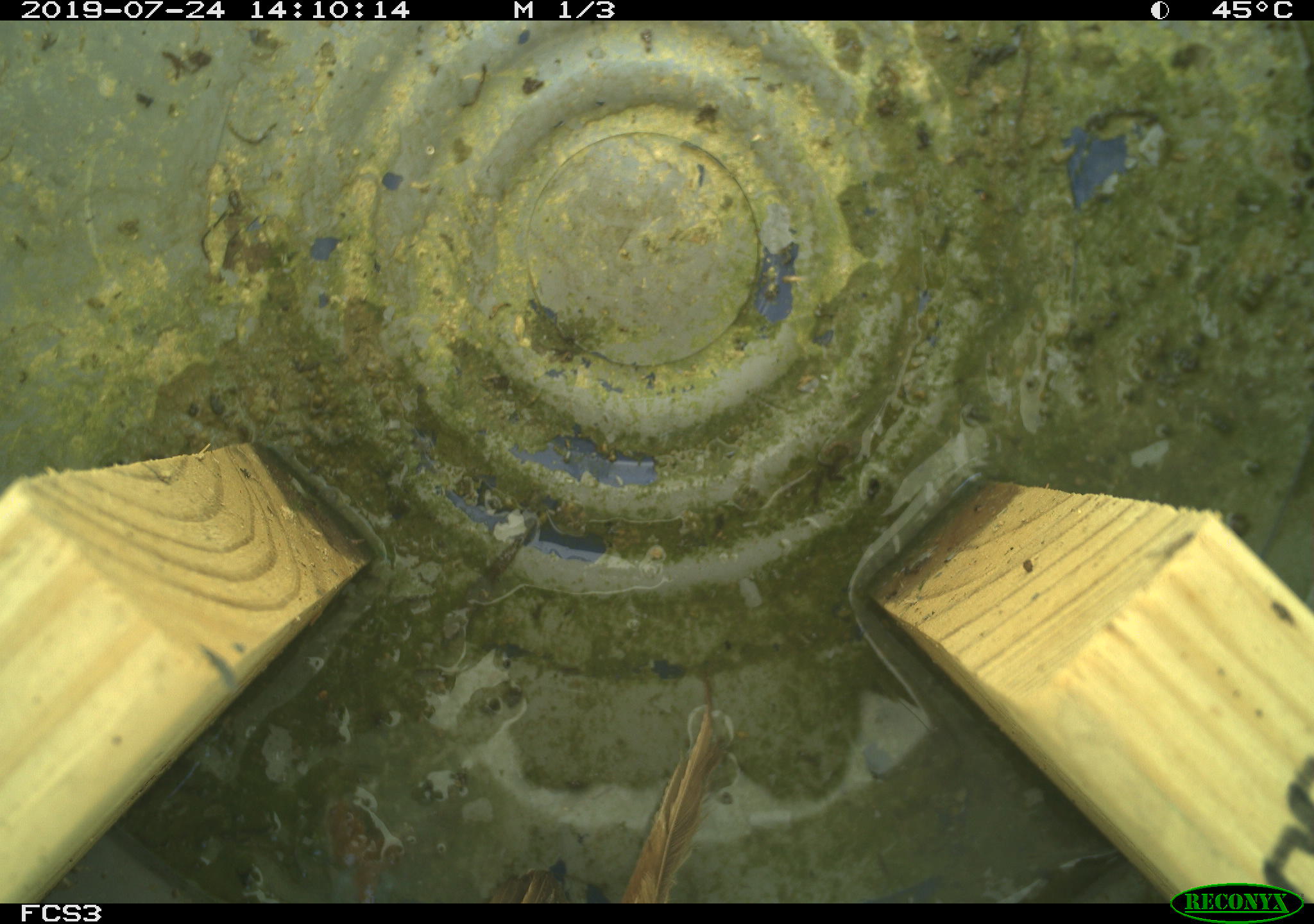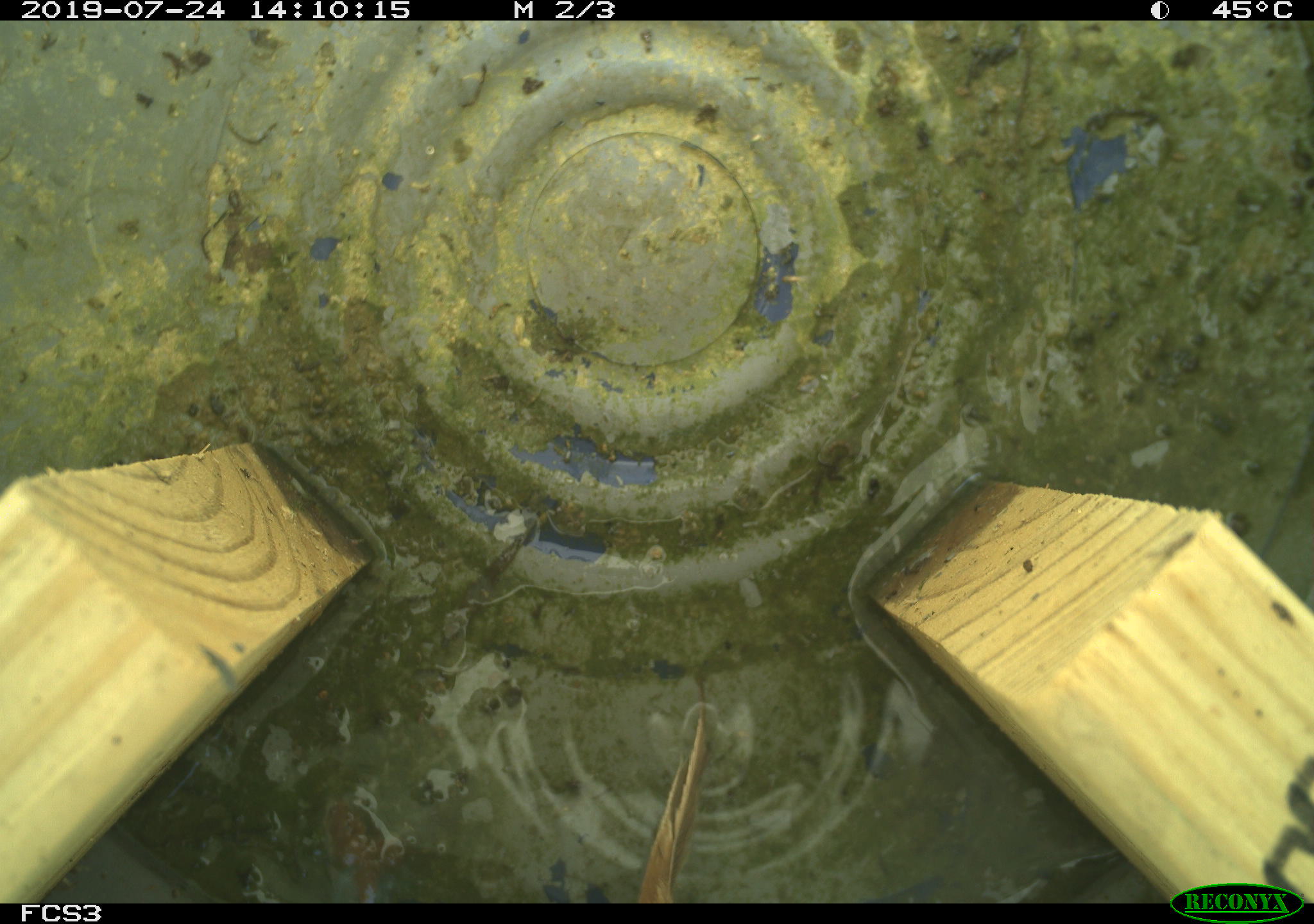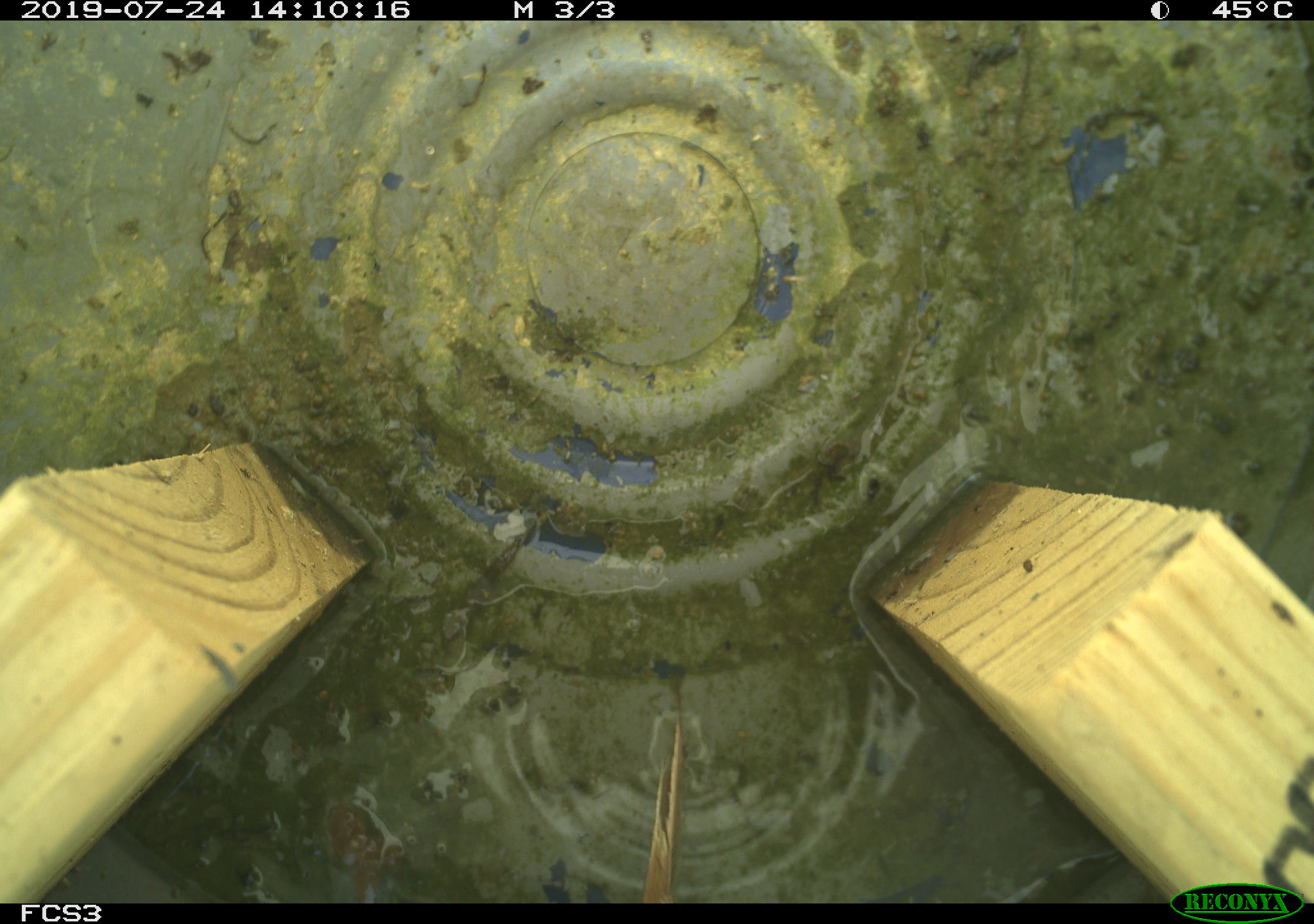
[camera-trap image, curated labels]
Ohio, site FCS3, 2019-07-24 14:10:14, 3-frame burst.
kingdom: Animalia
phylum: Chordata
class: Aves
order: Passeriformes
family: Passerellidae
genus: Melospiza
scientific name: Melospiza melodia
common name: song sparrow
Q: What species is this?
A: Song sparrow (Melospiza melodia).